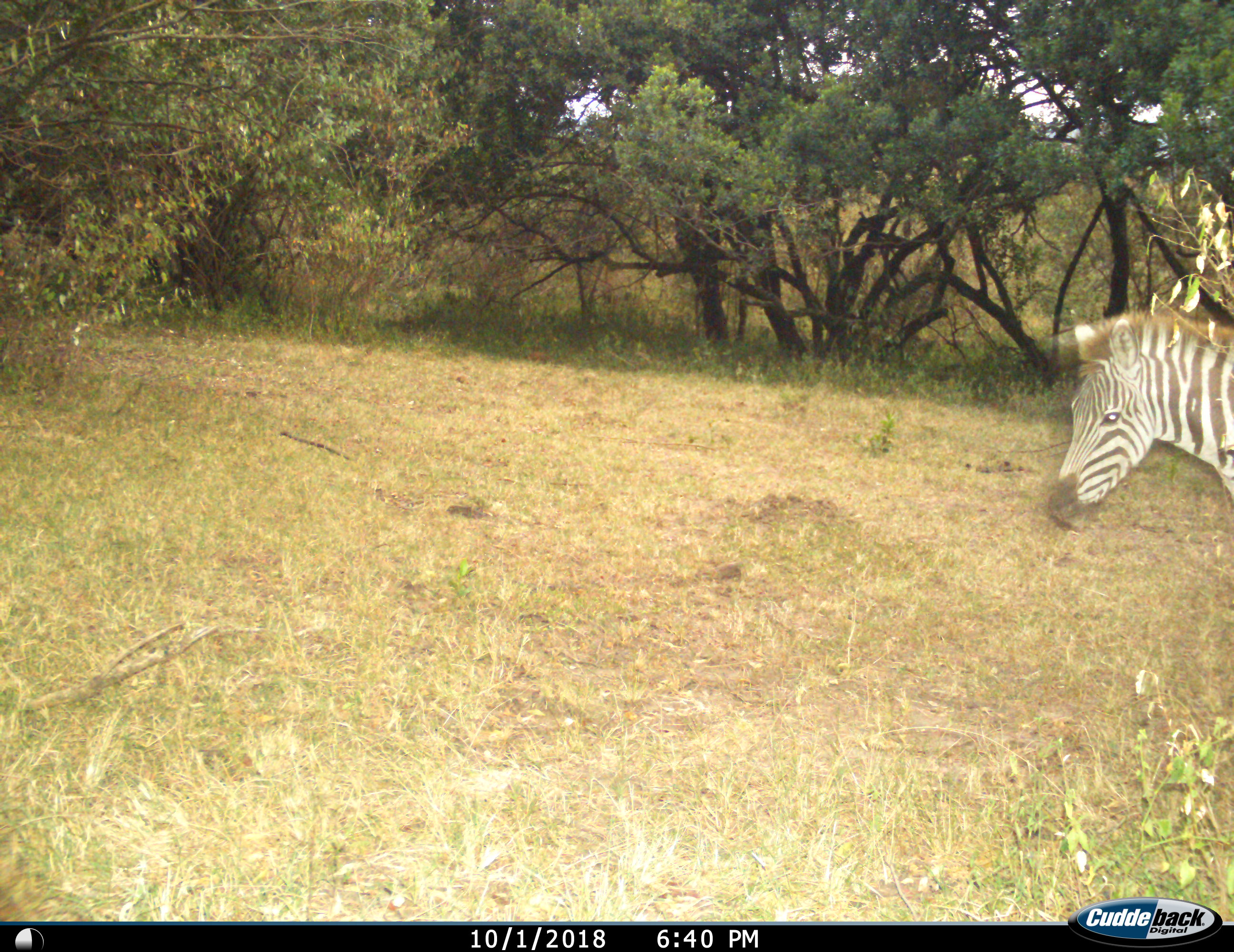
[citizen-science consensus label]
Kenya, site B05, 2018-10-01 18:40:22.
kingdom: Animalia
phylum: Chordata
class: Mammalia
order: Perissodactyla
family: Equidae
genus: Equus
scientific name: Equus quagga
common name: plains zebra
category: zebra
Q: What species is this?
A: Zebra (plains zebra) (Equus quagga).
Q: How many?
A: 1.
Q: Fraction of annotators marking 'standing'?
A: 60%.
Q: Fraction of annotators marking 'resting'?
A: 0%.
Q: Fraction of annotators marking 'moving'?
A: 40%.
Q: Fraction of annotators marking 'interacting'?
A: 0%.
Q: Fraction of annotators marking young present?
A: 20%.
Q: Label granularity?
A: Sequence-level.